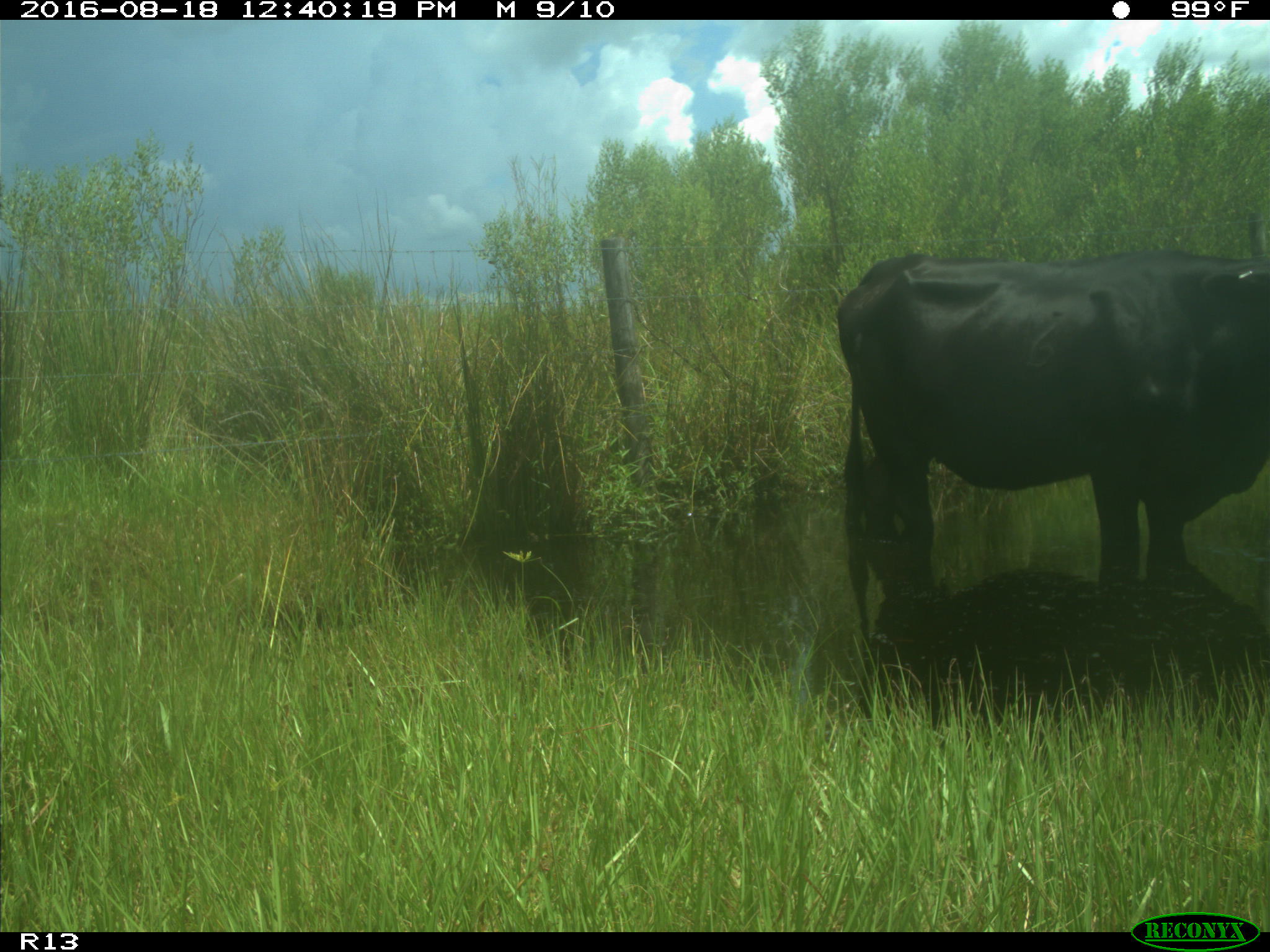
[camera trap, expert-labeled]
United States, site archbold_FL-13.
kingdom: Animalia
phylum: Chordata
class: Mammalia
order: Artiodactyla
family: Bovidae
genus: Bos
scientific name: Bos taurus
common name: domestic cow